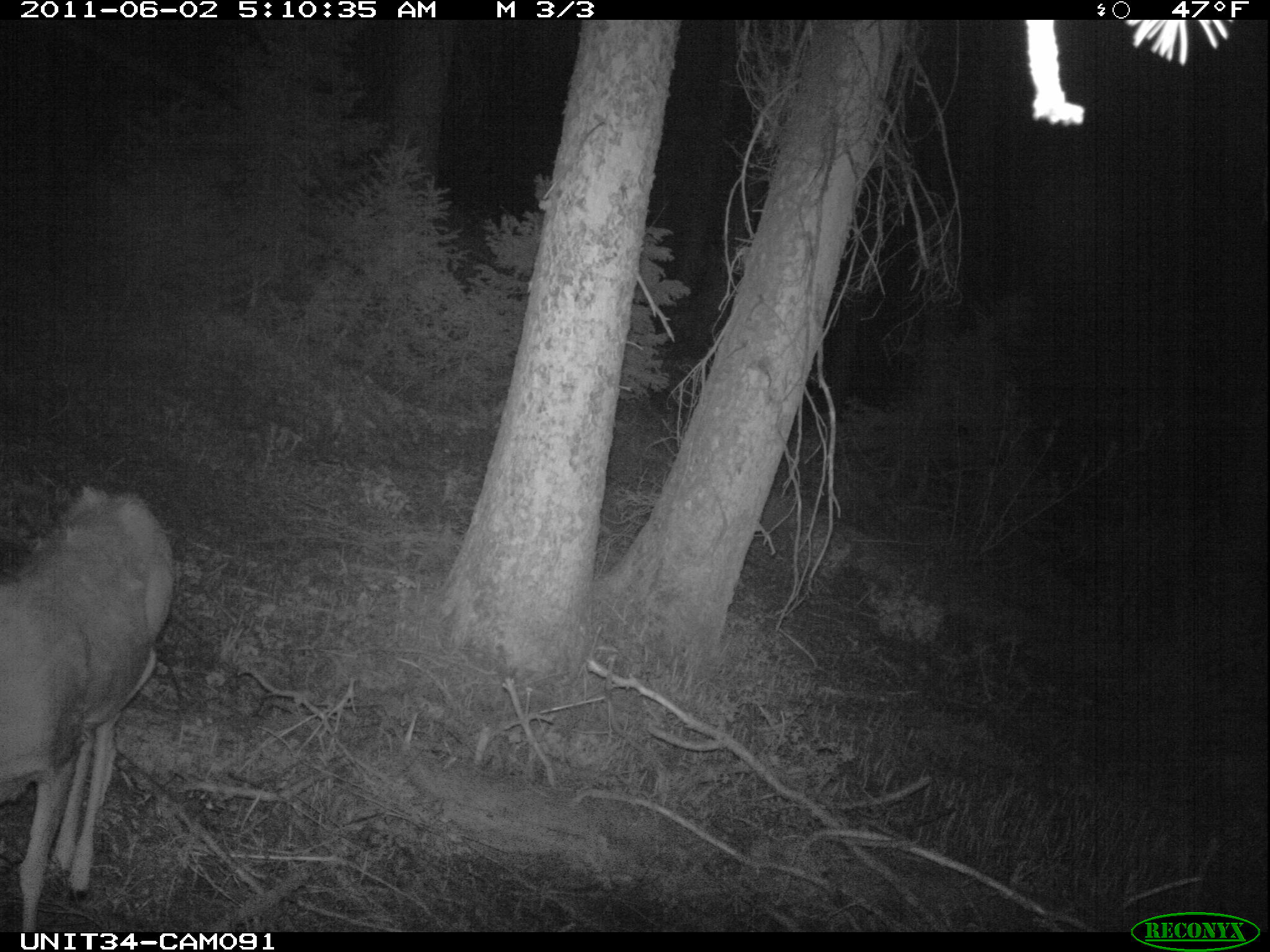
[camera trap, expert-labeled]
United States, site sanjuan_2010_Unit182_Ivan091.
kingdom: Animalia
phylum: Chordata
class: Mammalia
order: Artiodactyla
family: Cervidae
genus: Odocoileus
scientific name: Odocoileus hemionus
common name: mule deer